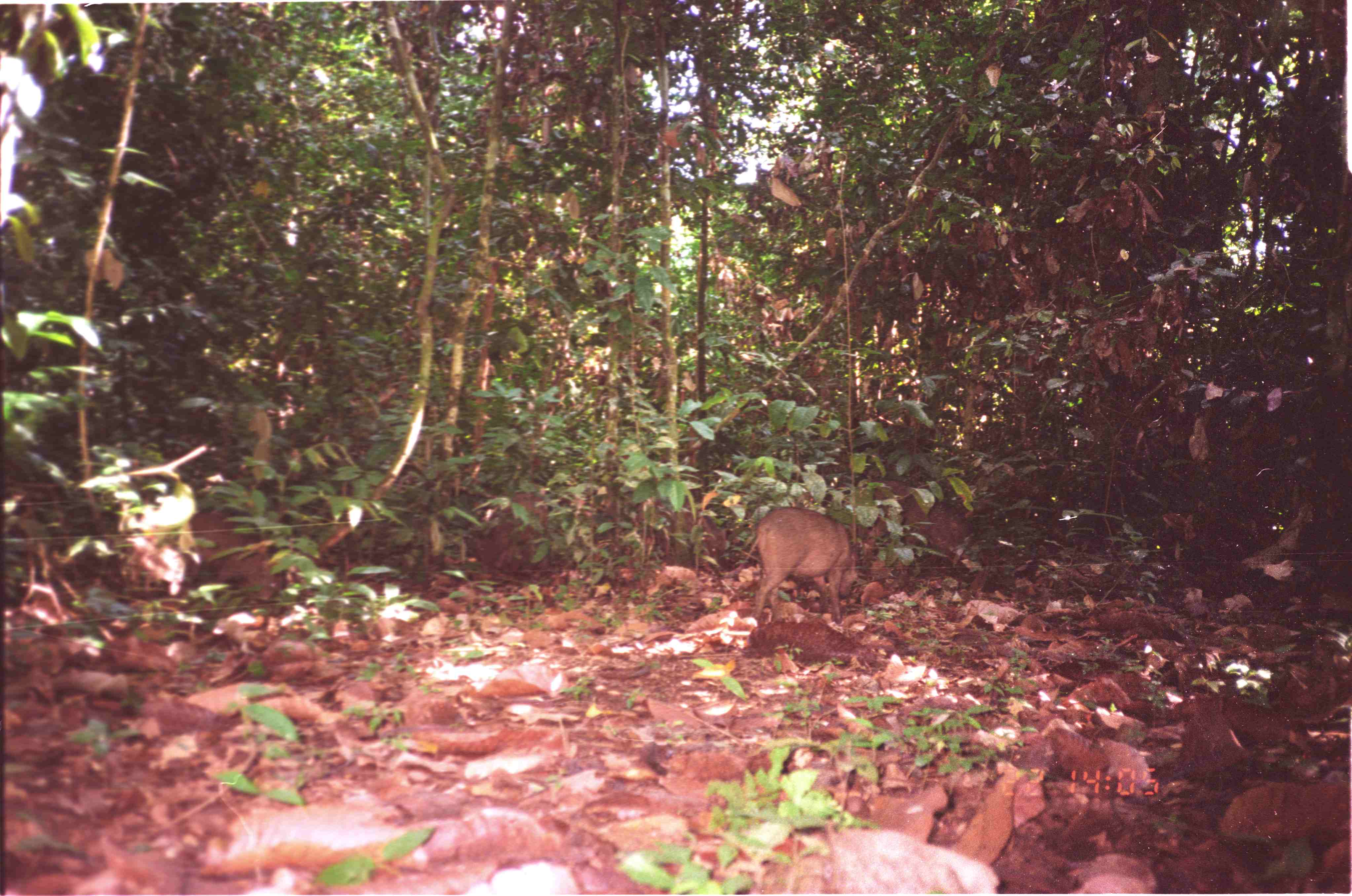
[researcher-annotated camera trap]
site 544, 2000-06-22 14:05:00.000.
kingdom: Animalia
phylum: Chordata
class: Mammalia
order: Artiodactyla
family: Suidae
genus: Sus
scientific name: Sus scrofa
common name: wild boar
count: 5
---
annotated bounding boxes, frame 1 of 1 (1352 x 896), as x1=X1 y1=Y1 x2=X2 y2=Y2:
sus scrofa: x1=750 y1=505 x2=864 y2=624; x1=853 y1=475 x2=977 y2=582; x1=167 y1=508 x2=286 y2=607; x1=739 y1=620 x2=881 y2=671; x1=474 y1=488 x2=549 y2=577